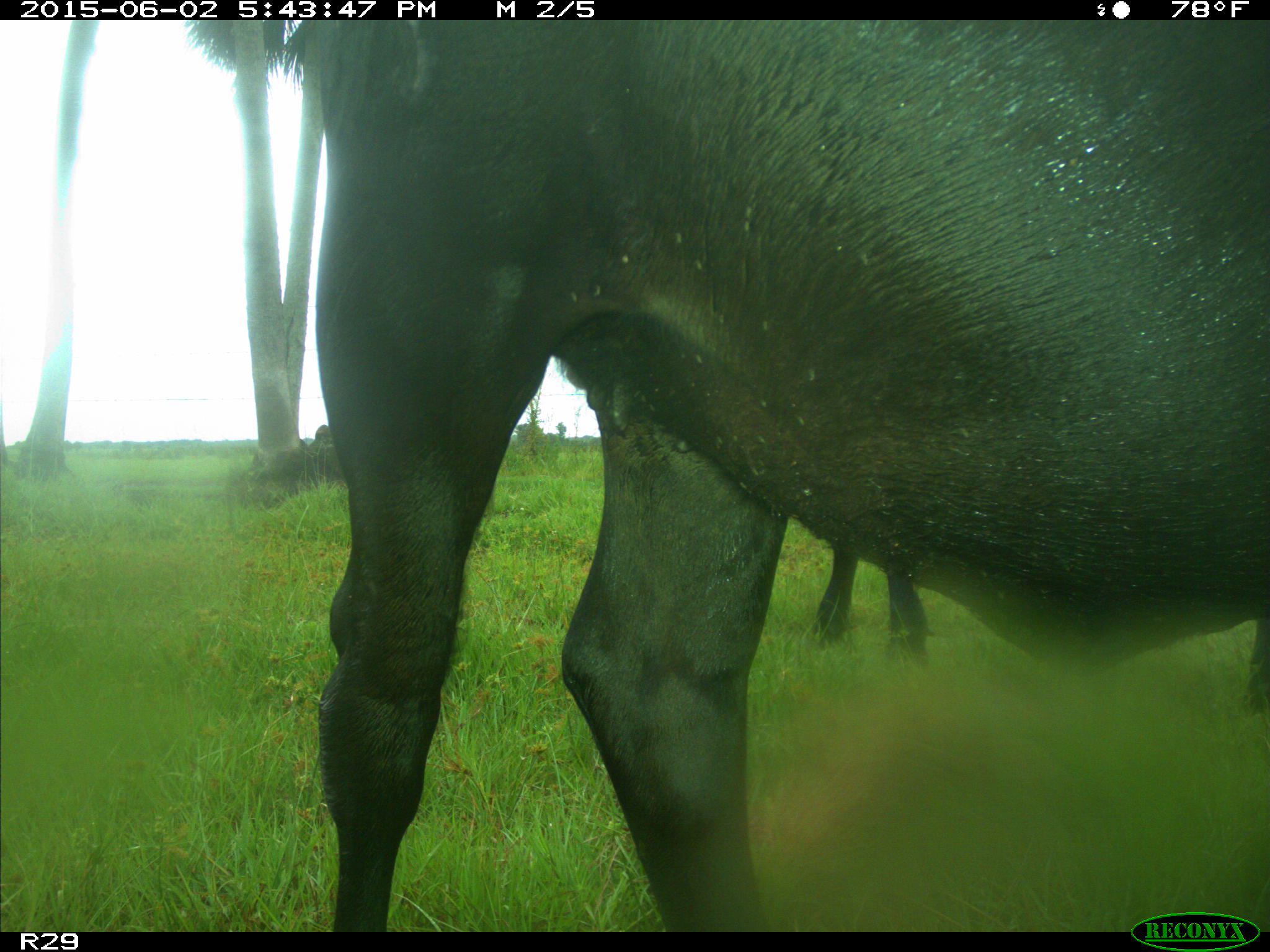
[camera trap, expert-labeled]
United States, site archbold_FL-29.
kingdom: Animalia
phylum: Chordata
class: Mammalia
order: Artiodactyla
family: Bovidae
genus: Bos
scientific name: Bos taurus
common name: domestic cow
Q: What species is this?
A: Bos taurus (domestic cow).